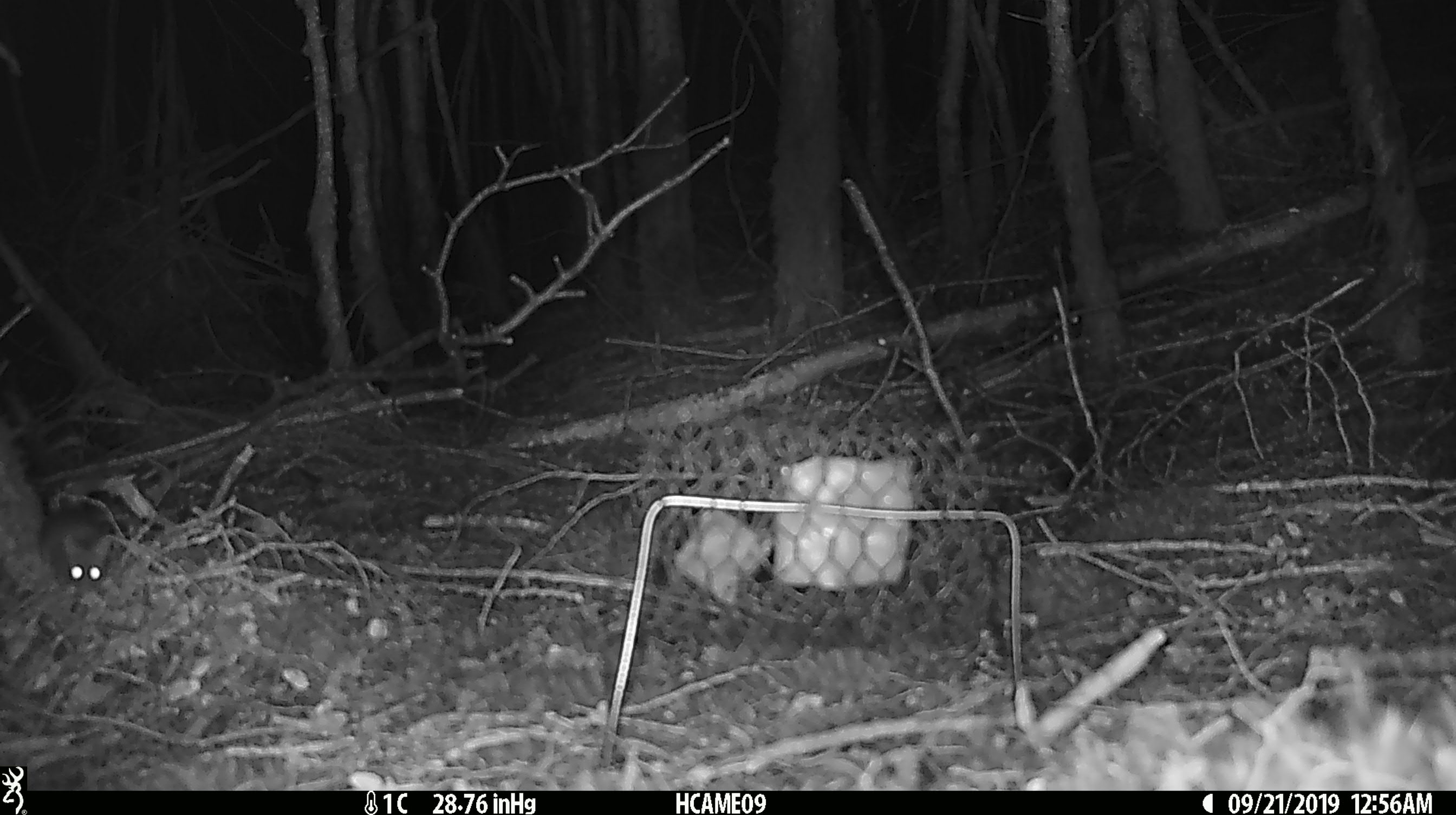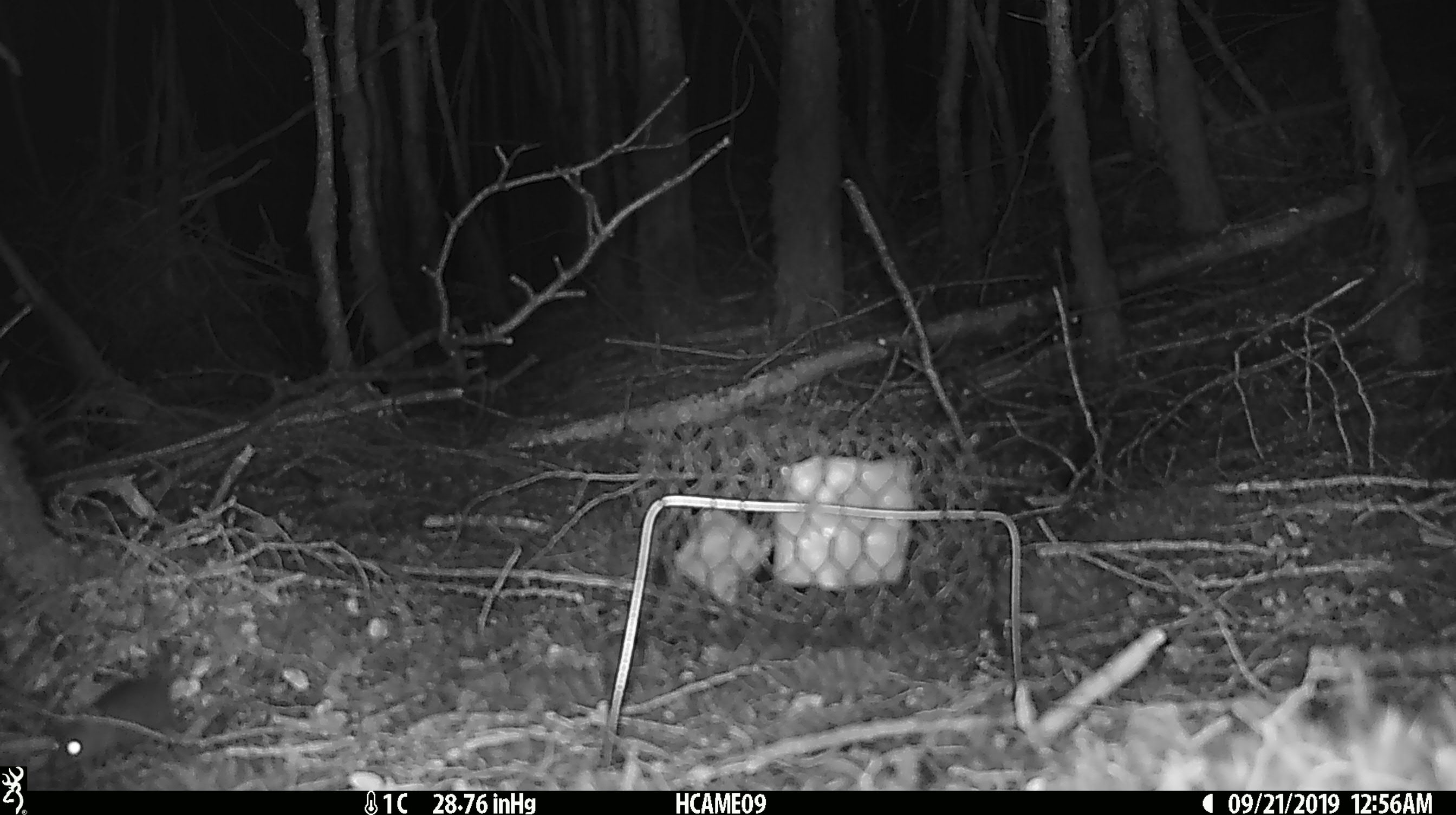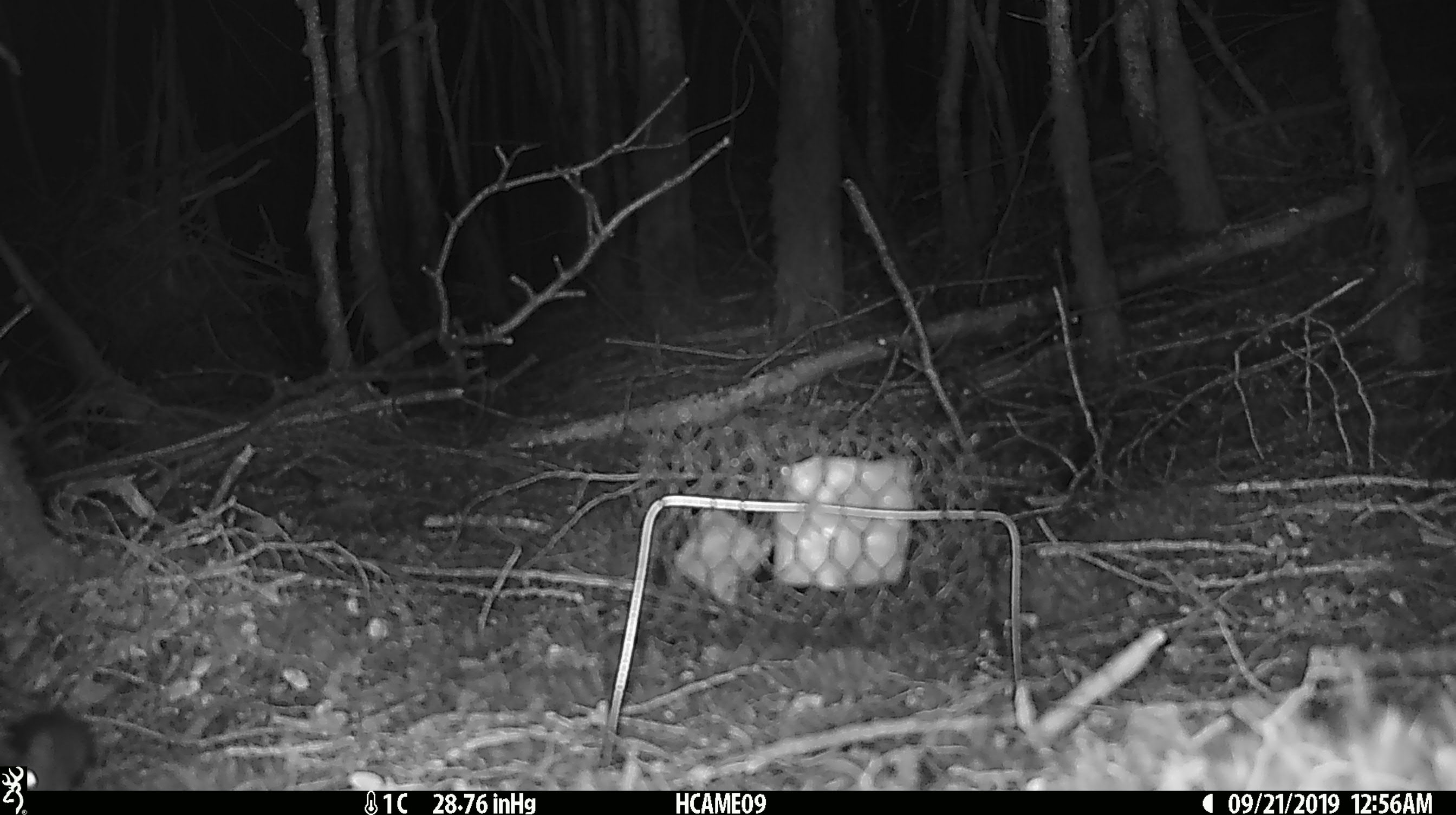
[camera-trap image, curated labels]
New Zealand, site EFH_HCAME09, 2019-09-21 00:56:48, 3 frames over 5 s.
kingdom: Animalia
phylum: Chordata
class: Mammalia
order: Rodentia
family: Muridae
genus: Mus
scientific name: Mus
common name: mouse